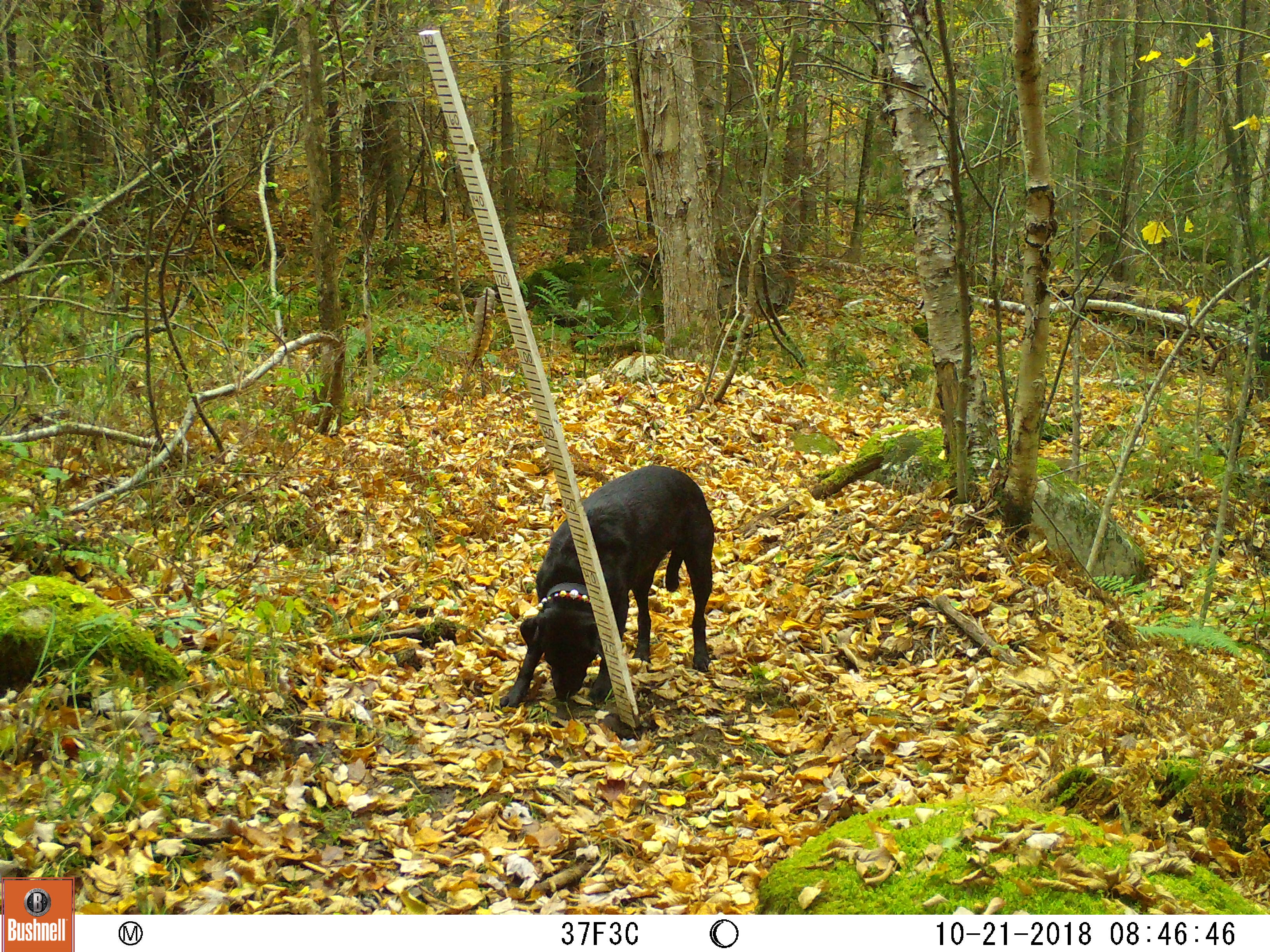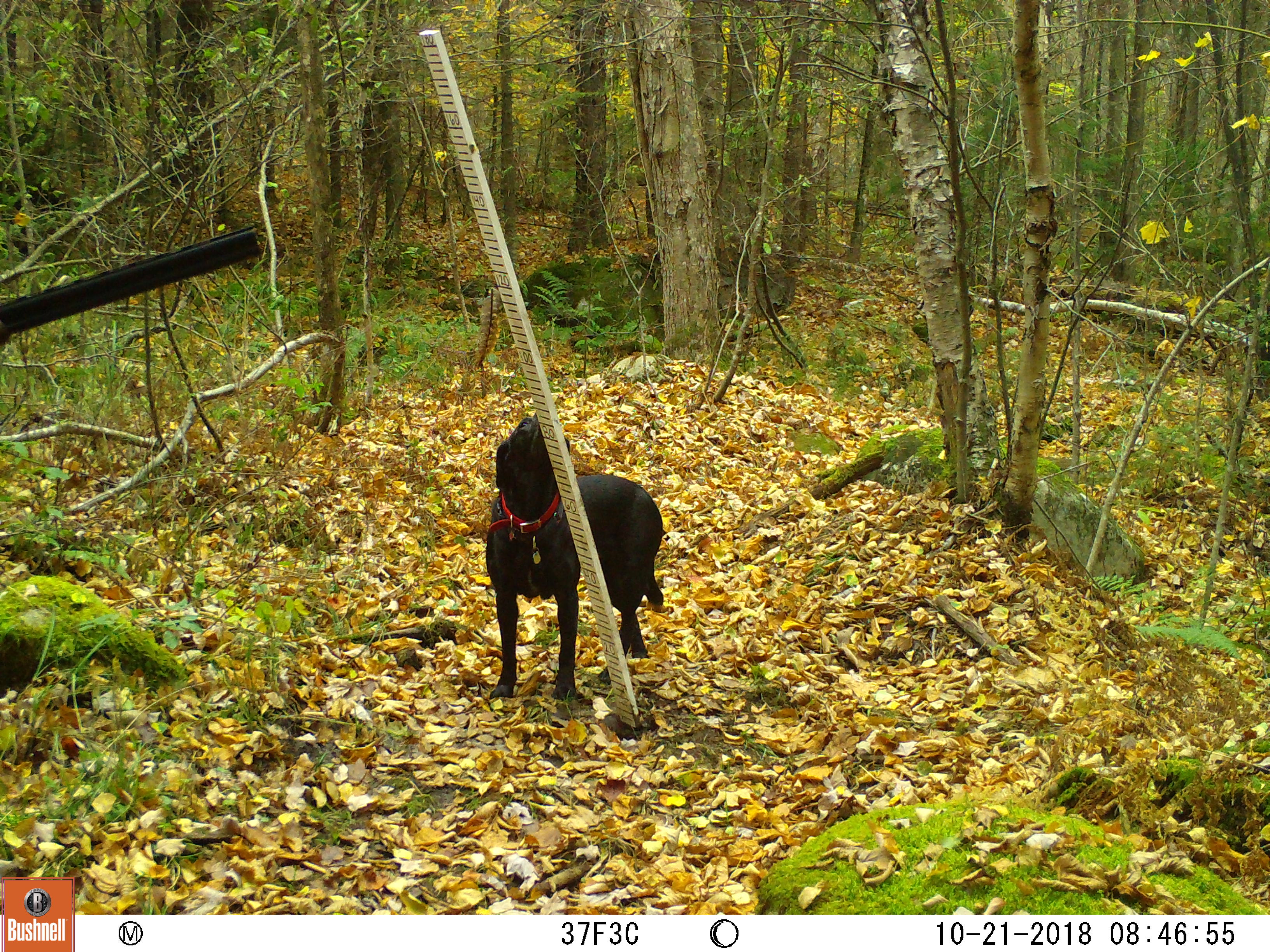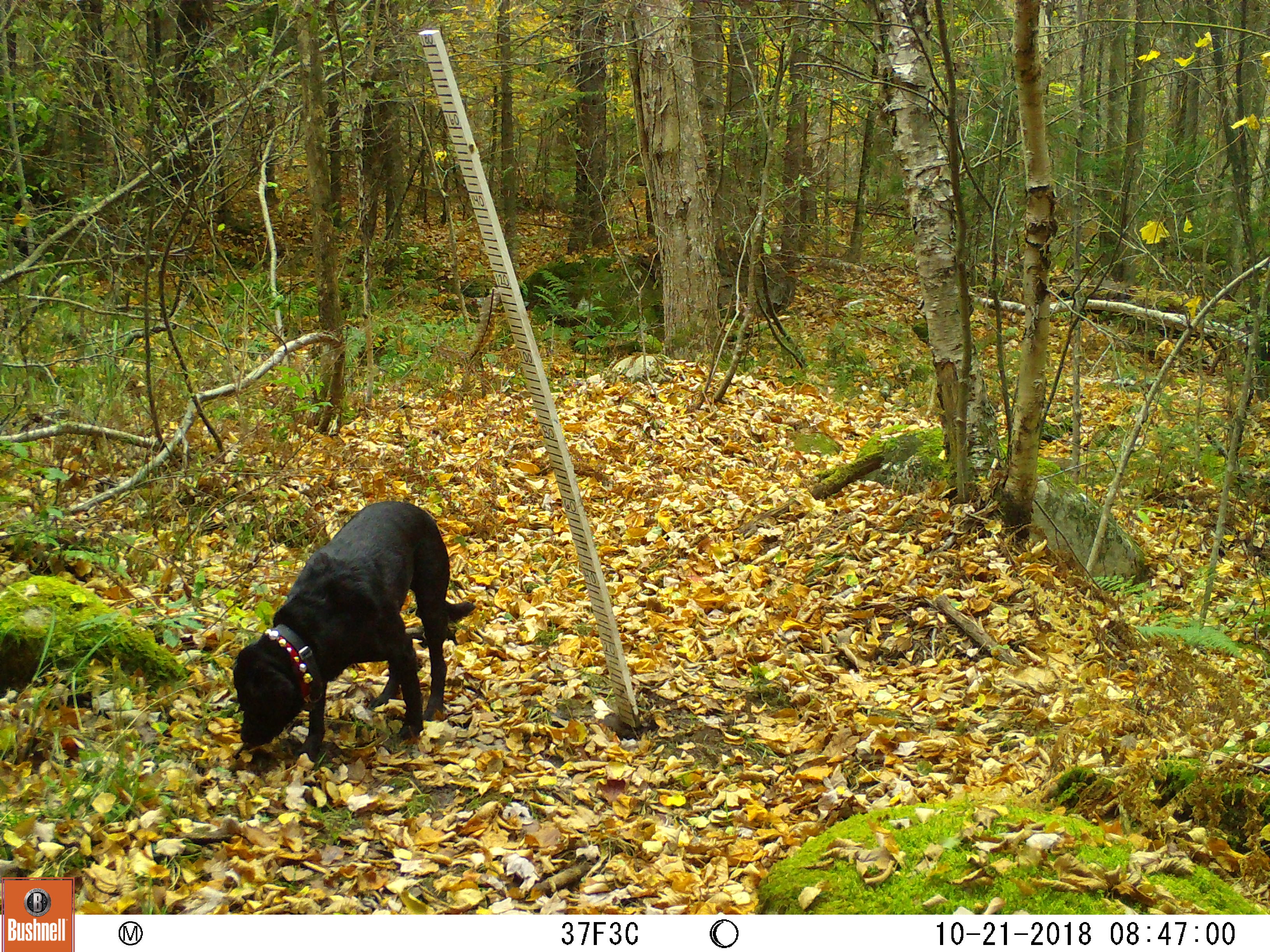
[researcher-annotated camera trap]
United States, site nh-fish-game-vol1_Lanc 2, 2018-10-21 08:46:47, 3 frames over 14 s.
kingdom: Animalia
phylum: Chordata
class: Mammalia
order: Carnivora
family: Canidae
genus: Canis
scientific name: Canis familiaris familiaris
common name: domestic dog